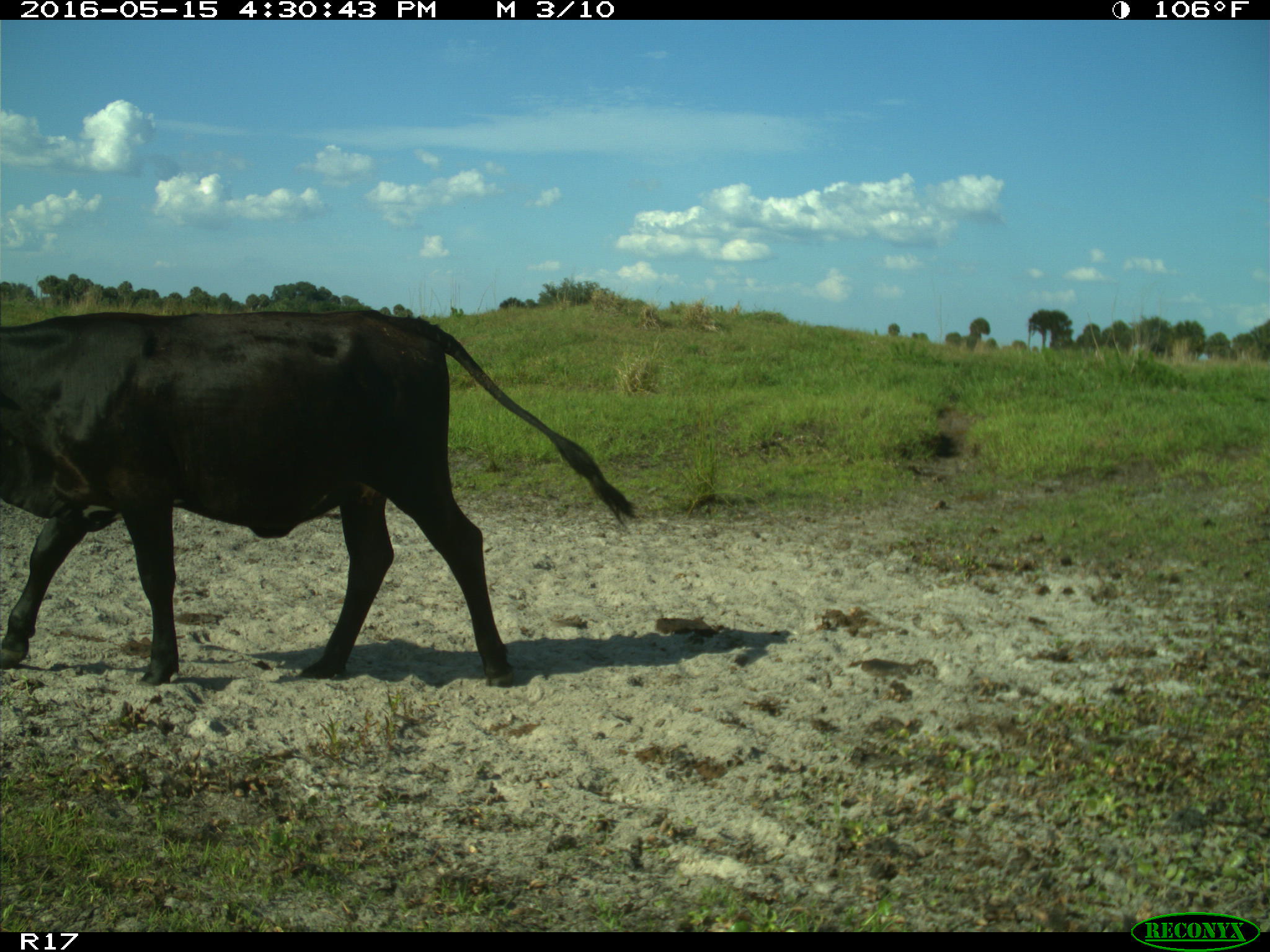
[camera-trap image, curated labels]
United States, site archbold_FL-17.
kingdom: Animalia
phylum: Chordata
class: Mammalia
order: Artiodactyla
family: Bovidae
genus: Bos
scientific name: Bos taurus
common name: domestic cow